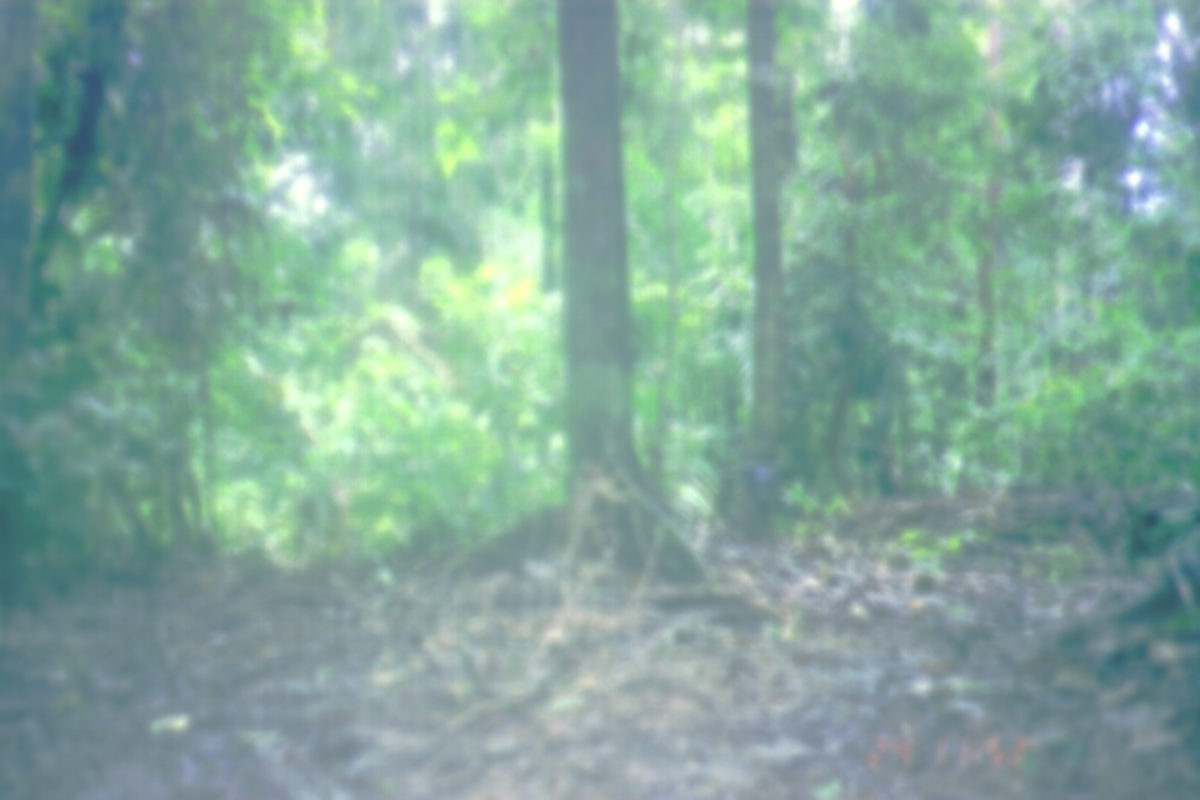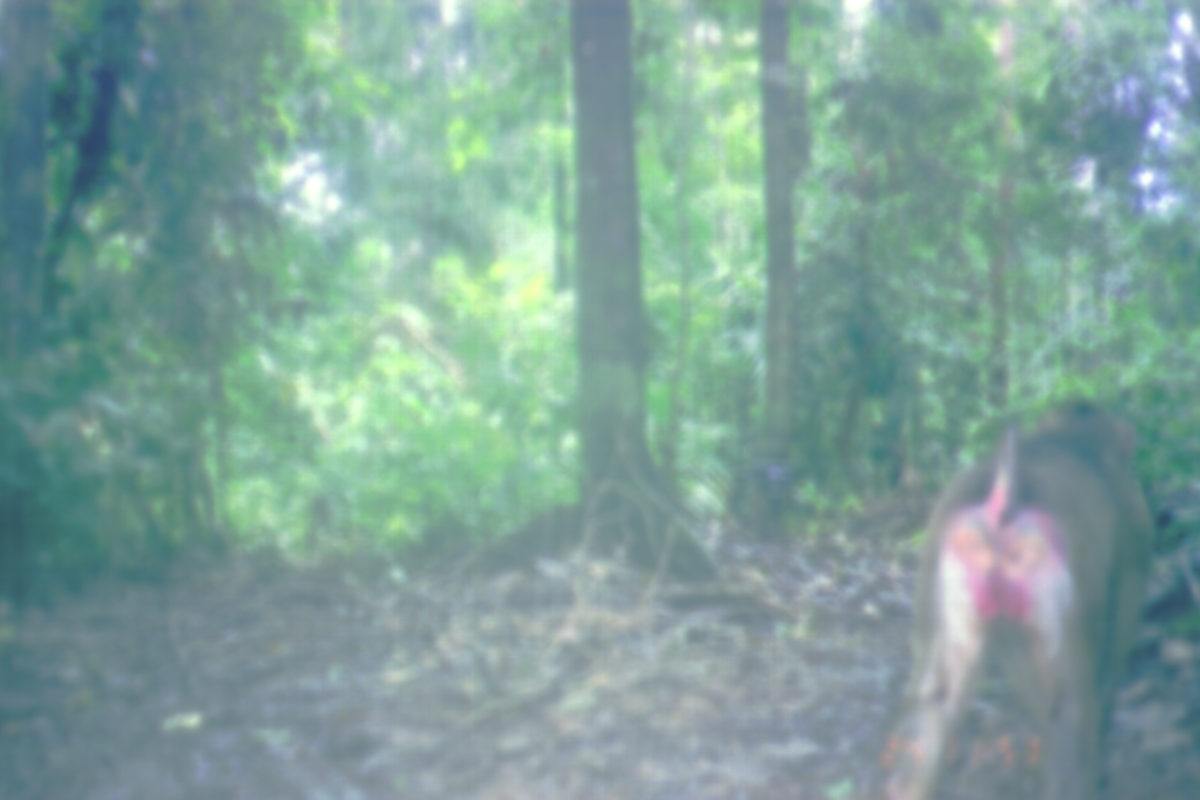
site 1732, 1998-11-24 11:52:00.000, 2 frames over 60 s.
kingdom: Animalia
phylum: Chordata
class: Mammalia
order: Primates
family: Cercopithecidae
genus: Macaca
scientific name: Macaca nemestrina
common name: southern pig-tailed macaque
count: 1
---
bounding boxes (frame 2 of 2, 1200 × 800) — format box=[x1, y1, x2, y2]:
macaca nemestrina: box=[864, 392, 1161, 800]